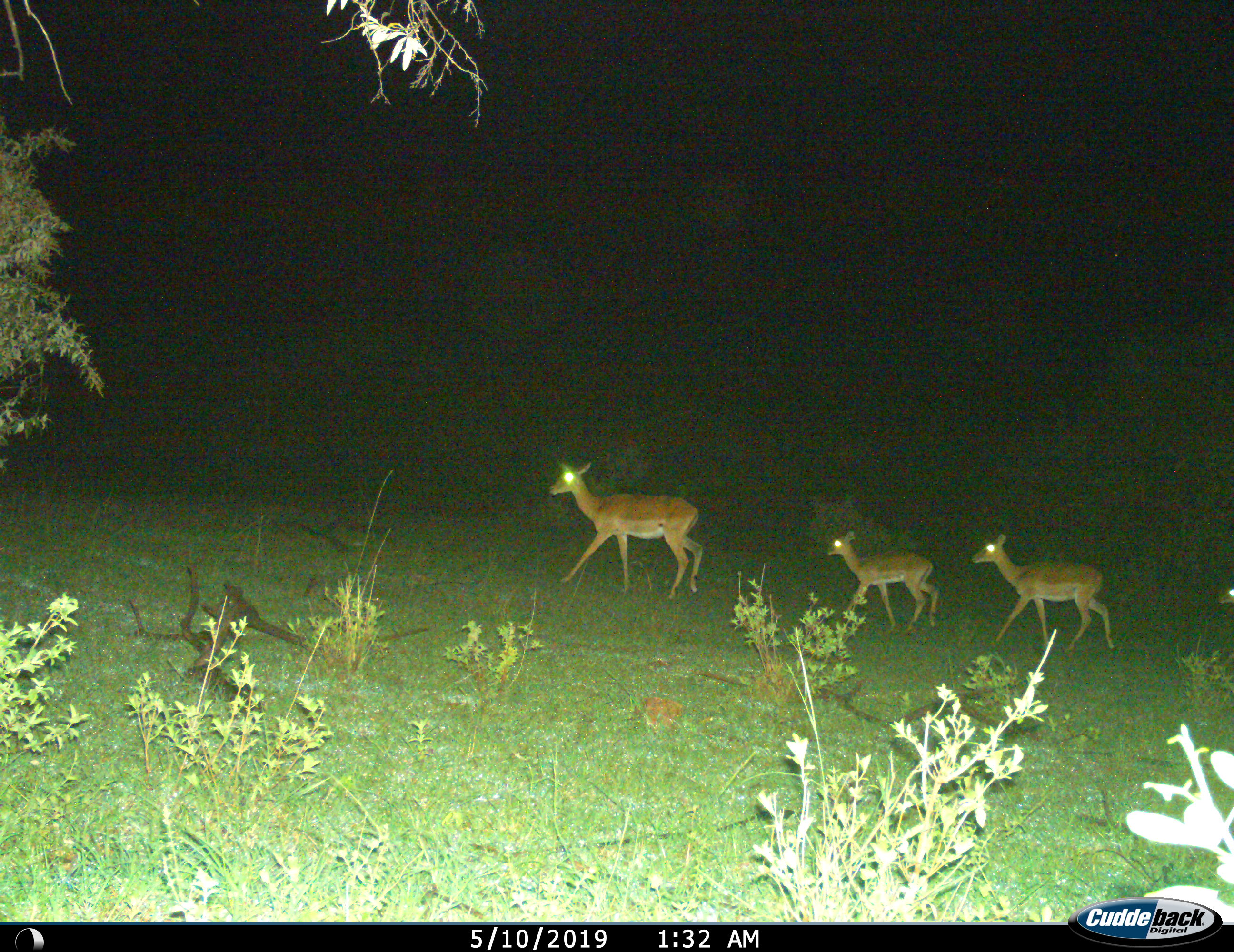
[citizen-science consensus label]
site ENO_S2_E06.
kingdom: Animalia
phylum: Chordata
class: Mammalia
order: Artiodactyla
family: Bovidae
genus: Aepyceros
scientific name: Aepyceros melampus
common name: impala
Impala (Aepyceros melampus), count 4. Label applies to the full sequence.